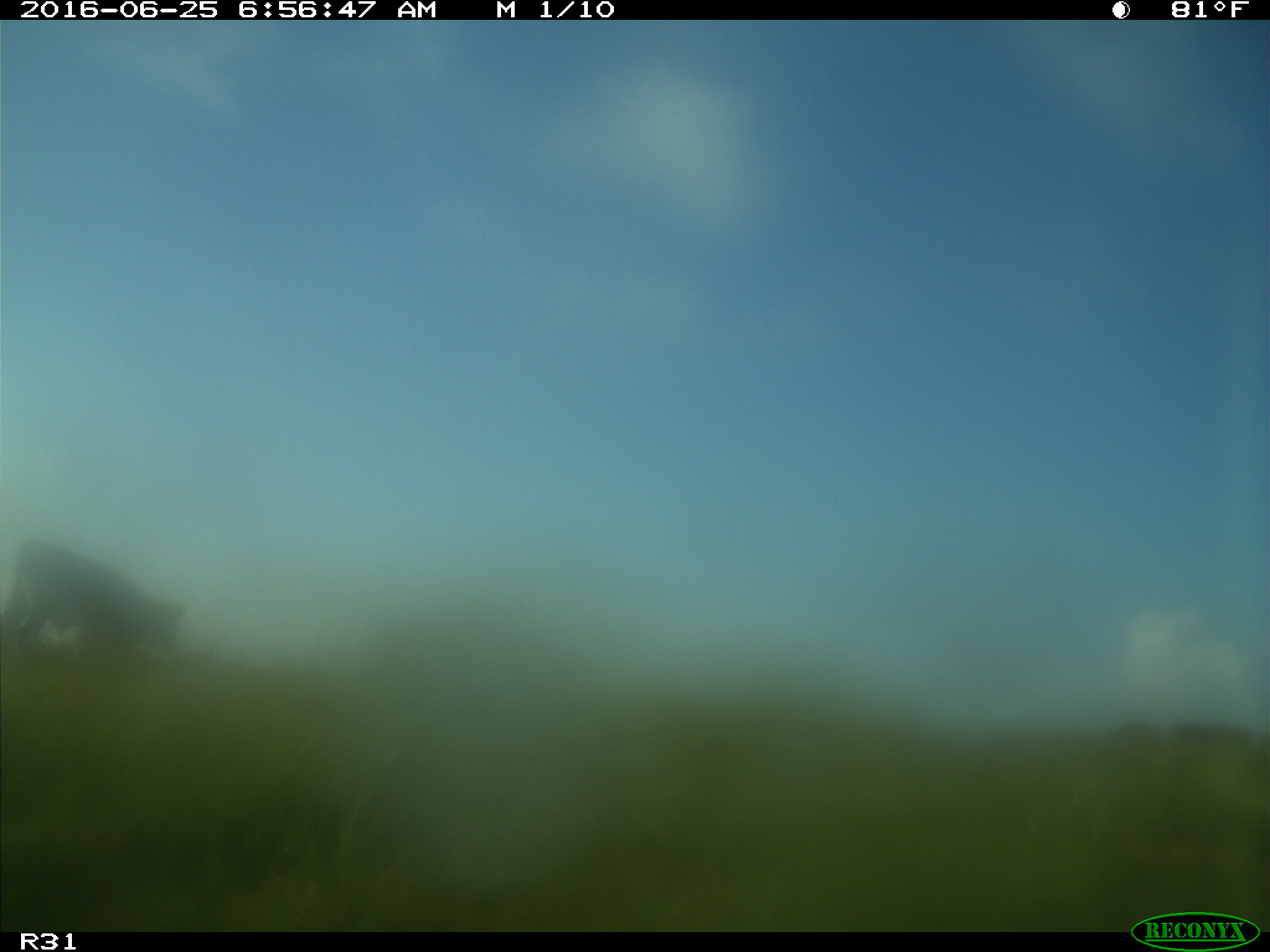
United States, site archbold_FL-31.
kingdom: Animalia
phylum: Chordata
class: Mammalia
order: Artiodactyla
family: Bovidae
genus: Bos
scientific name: Bos taurus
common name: domestic cow